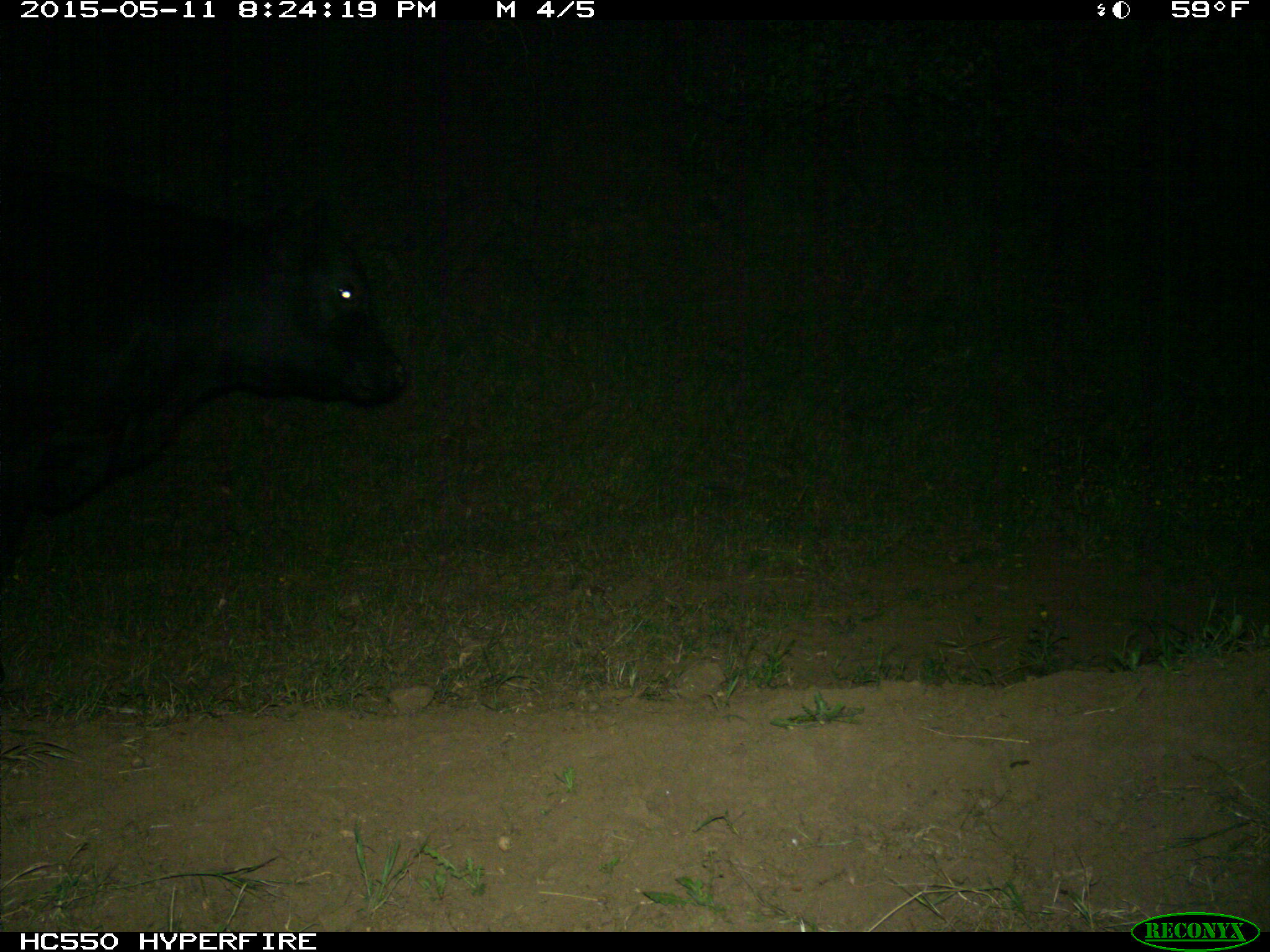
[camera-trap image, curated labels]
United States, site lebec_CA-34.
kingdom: Animalia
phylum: Chordata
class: Mammalia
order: Artiodactyla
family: Bovidae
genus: Bos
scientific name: Bos taurus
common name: domestic cow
Bos taurus (domestic cow).